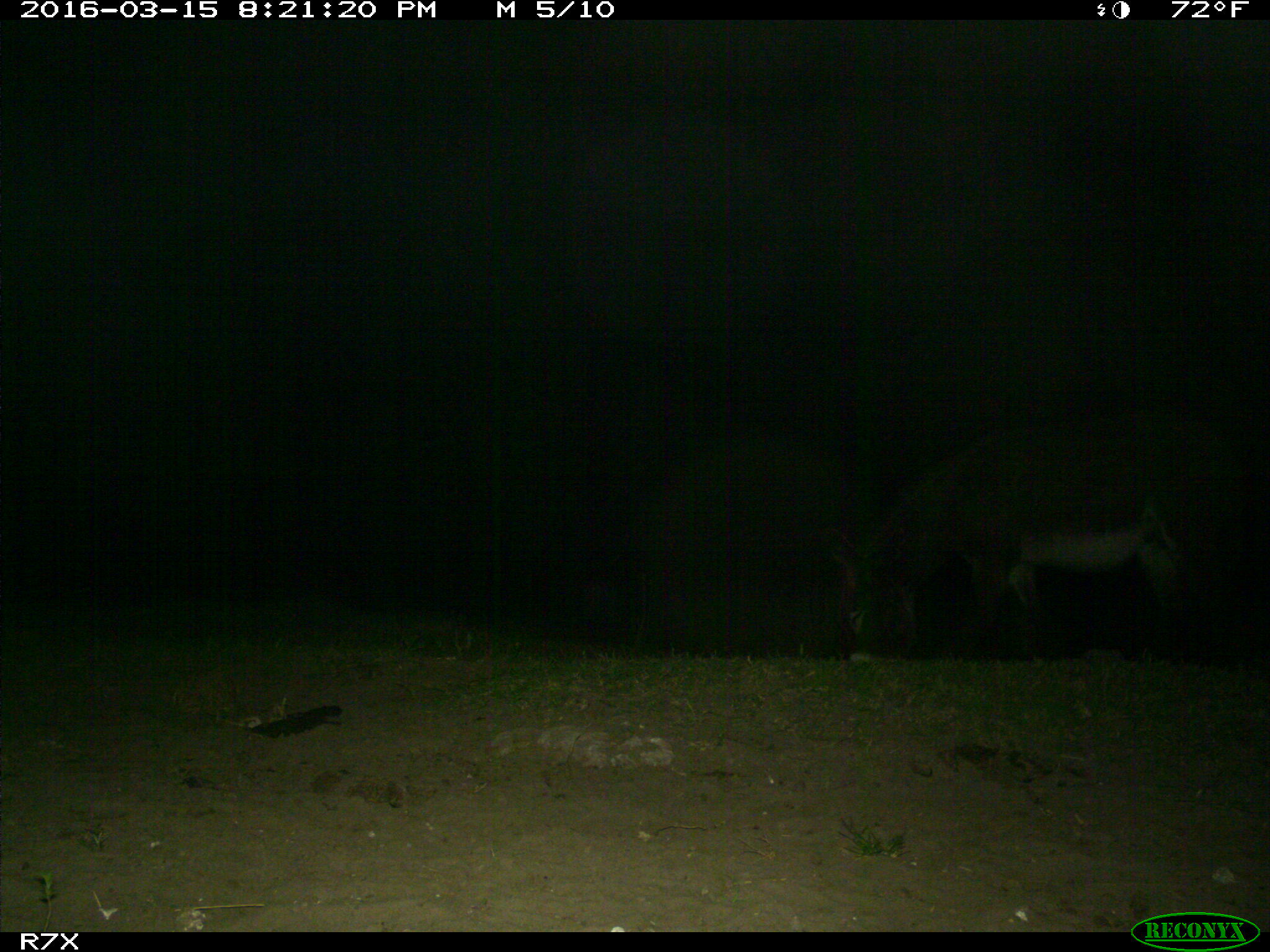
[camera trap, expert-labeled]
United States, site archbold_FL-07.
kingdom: Animalia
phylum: Chordata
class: Mammalia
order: Perissodactyla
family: Equidae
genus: Equus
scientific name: Equus africanus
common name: african wild ass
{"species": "Equus africanus (african wild ass)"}